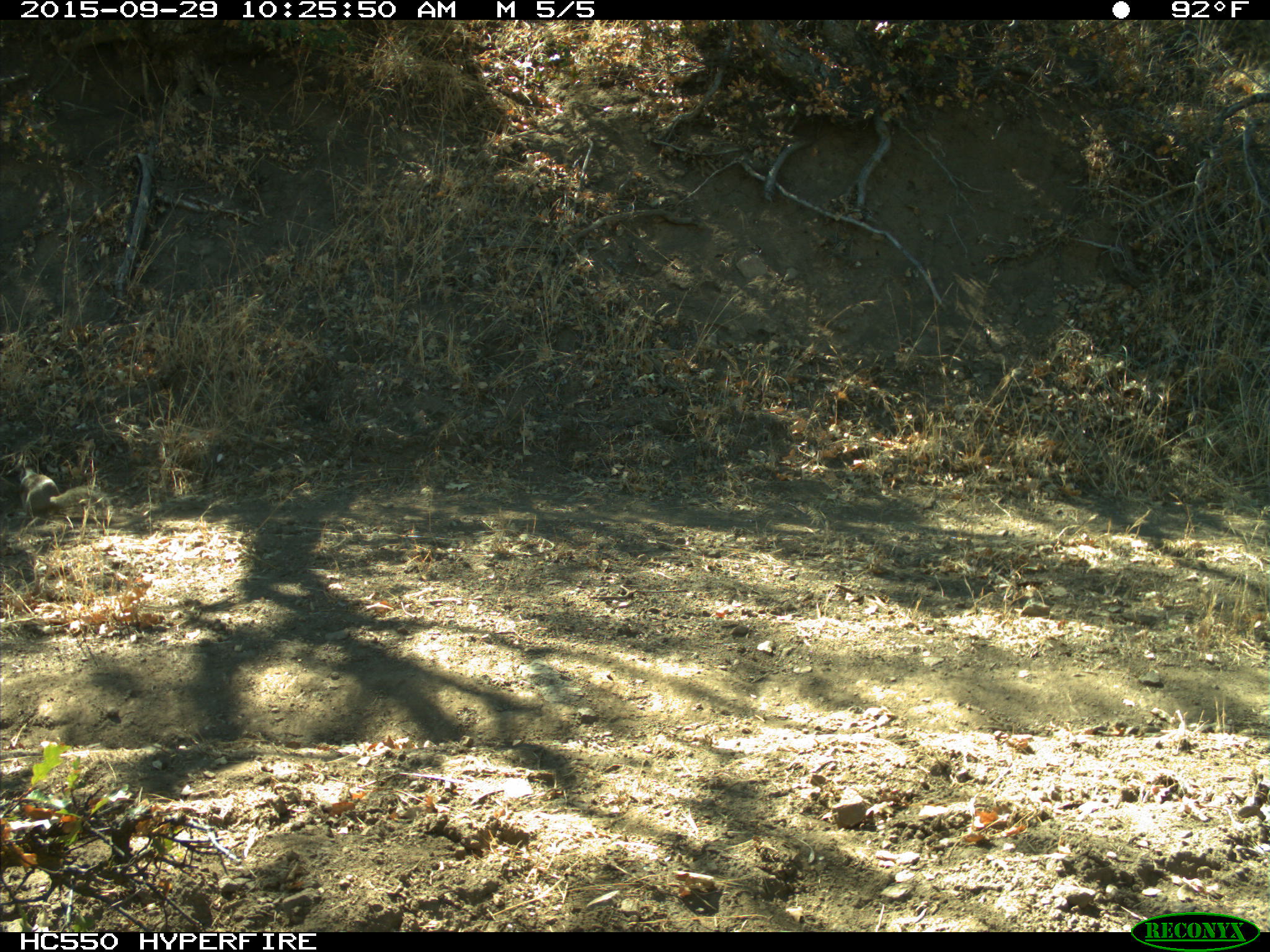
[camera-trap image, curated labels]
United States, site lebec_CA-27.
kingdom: Animalia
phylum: Chordata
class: Mammalia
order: Rodentia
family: Sciuridae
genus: Otospermophilus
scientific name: Otospermophilus beecheyi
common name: california ground squirrel